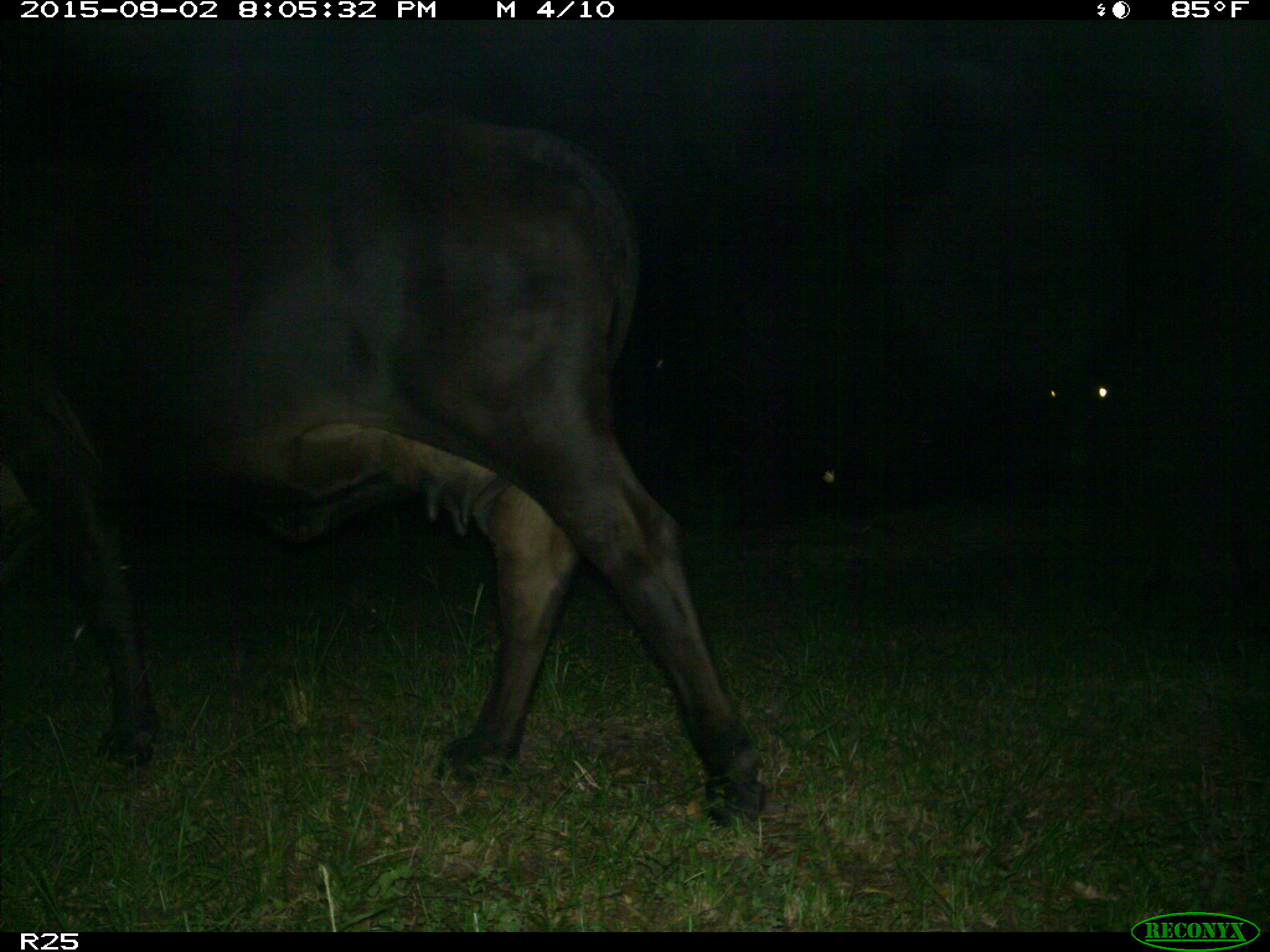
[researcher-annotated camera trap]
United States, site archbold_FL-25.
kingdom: Animalia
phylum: Chordata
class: Mammalia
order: Artiodactyla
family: Bovidae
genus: Bos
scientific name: Bos taurus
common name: domestic cow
Bos taurus (domestic cow).